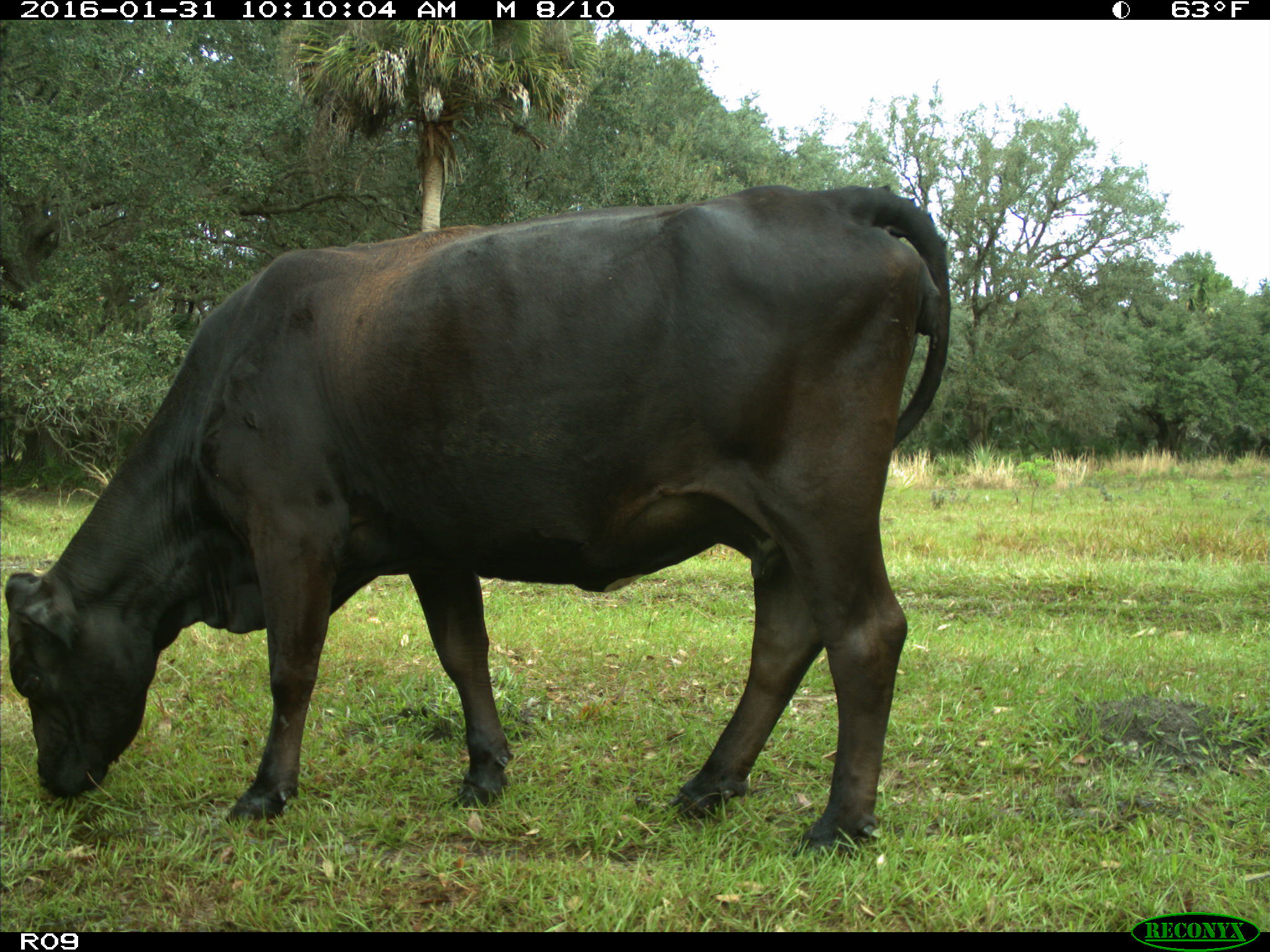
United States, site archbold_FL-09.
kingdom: Animalia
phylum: Chordata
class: Mammalia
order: Artiodactyla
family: Bovidae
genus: Bos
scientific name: Bos taurus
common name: domestic cow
Bos taurus (domestic cow).